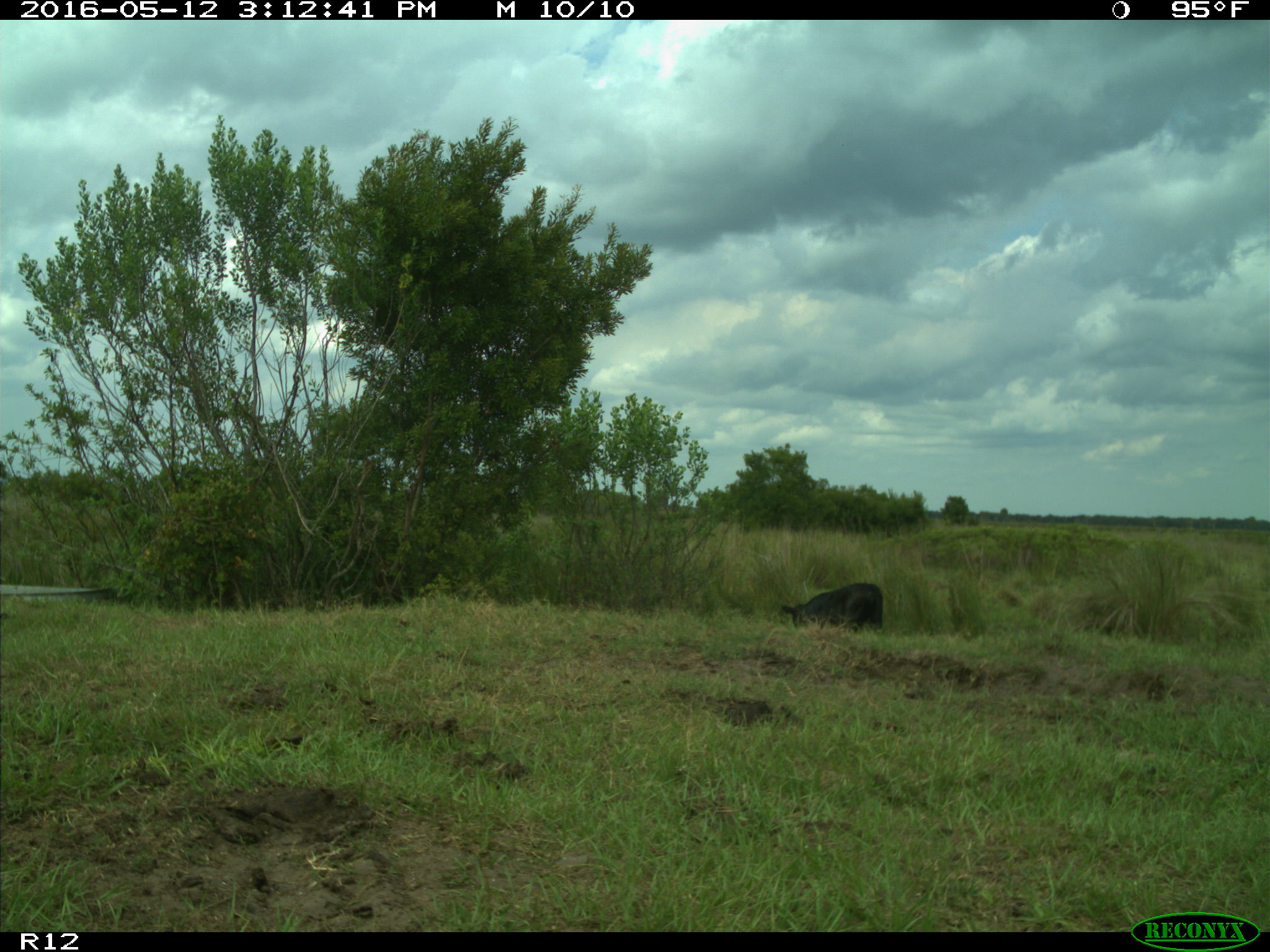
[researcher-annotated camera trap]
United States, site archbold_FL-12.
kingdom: Animalia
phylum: Chordata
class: Mammalia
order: Artiodactyla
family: Bovidae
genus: Bos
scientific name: Bos taurus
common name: domestic cow